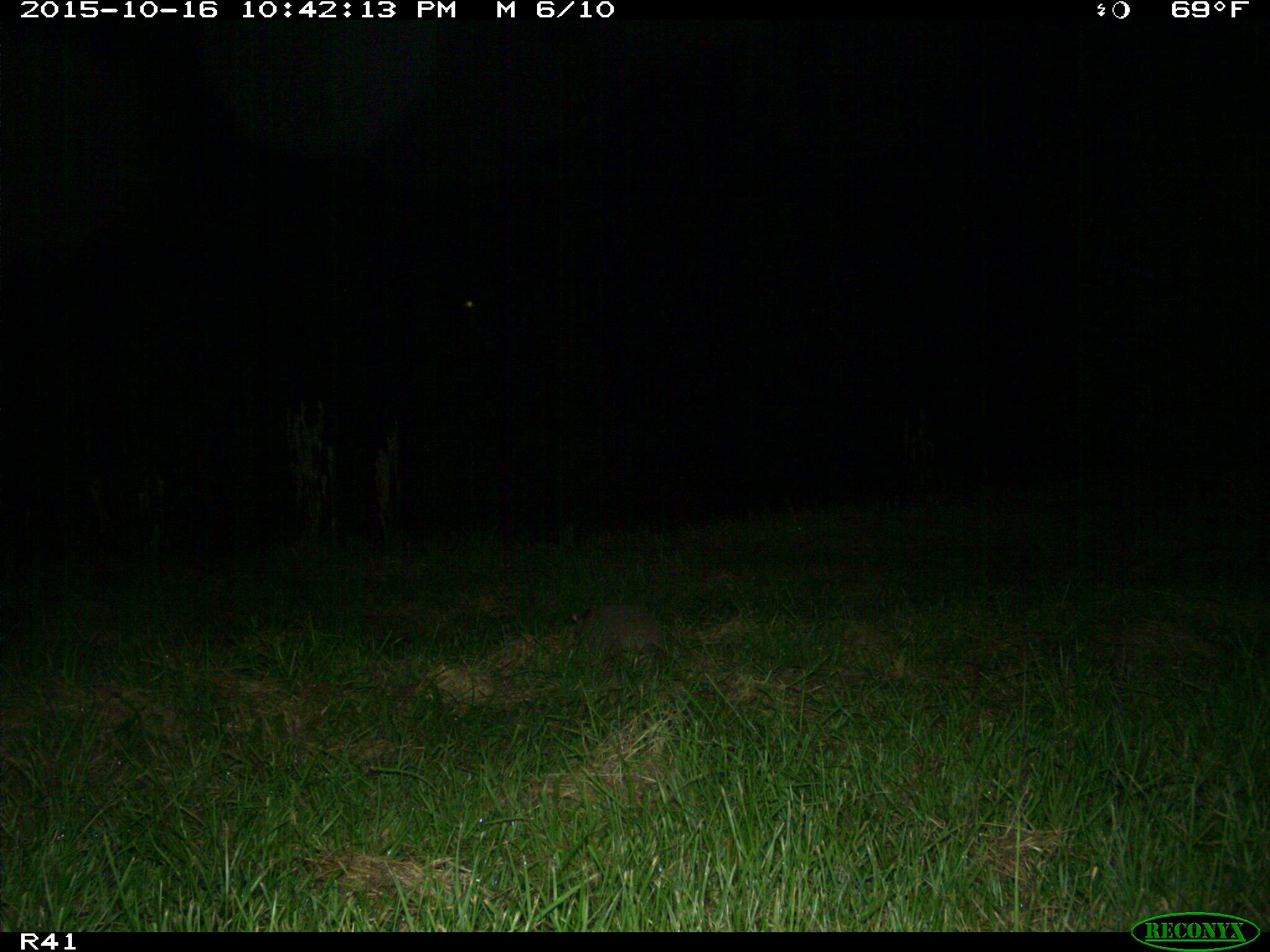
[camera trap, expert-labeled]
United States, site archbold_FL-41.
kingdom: Animalia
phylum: Chordata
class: Mammalia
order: Cingulata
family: Dasypodidae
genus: Dasypus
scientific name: Dasypus novemcinctus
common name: nine-banded armadillo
Dasypus novemcinctus (nine-banded armadillo).